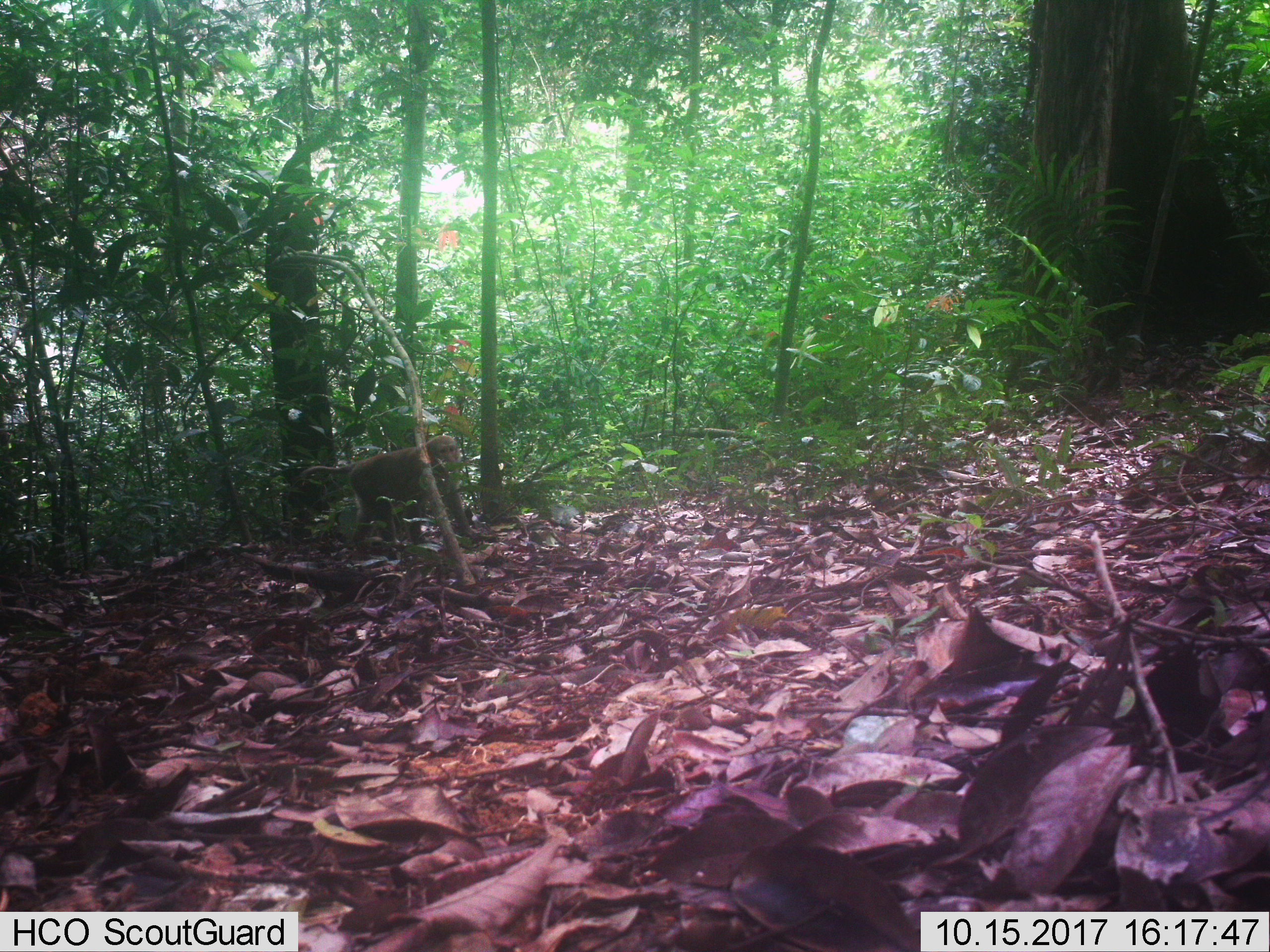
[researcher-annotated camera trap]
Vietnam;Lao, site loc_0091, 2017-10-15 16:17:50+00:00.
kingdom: Animalia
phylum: Chordata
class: Mammalia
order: Primates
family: Cercopithecidae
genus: Macaca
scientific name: Macaca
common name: macaque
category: unidentified macaque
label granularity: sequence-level